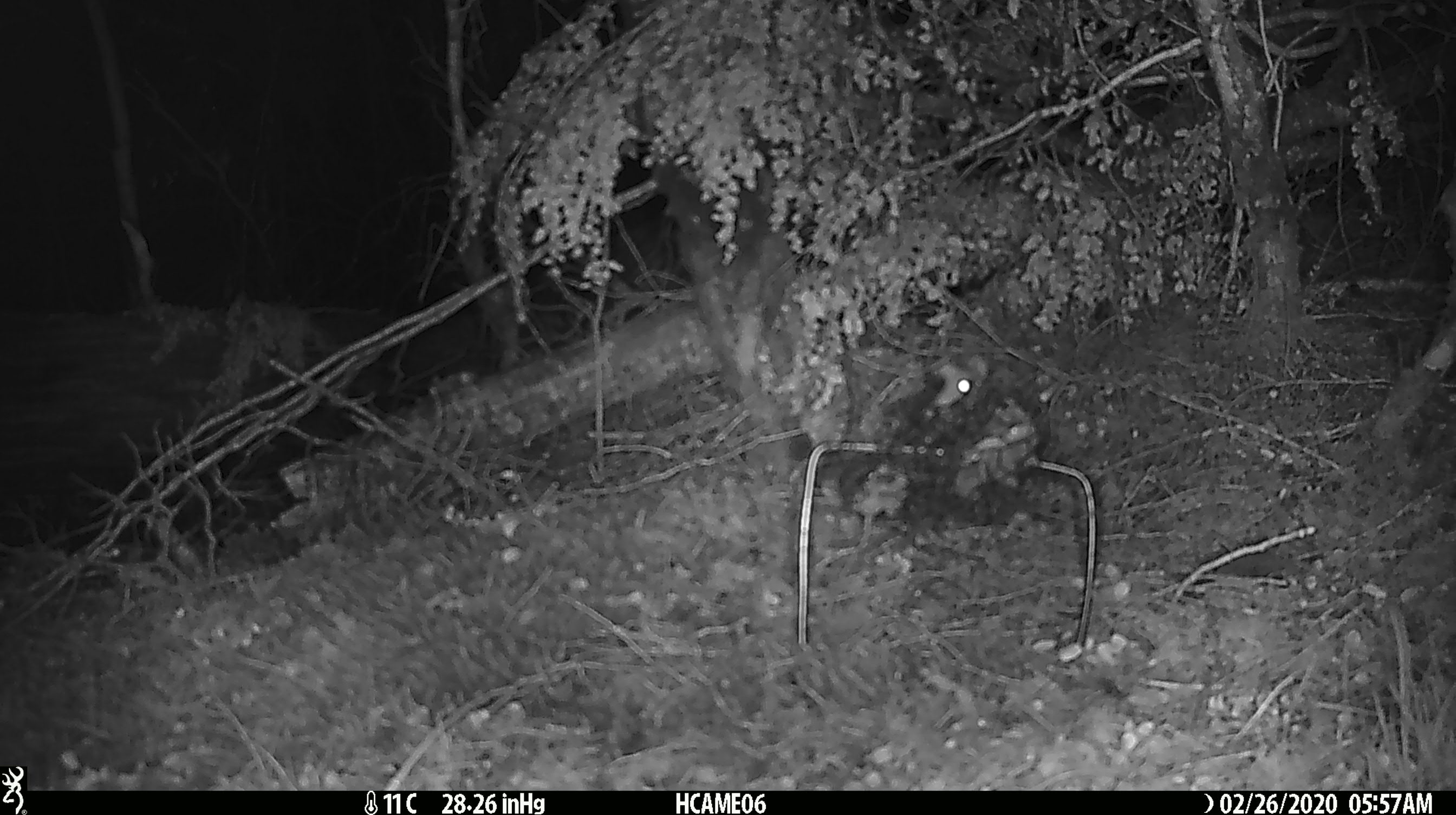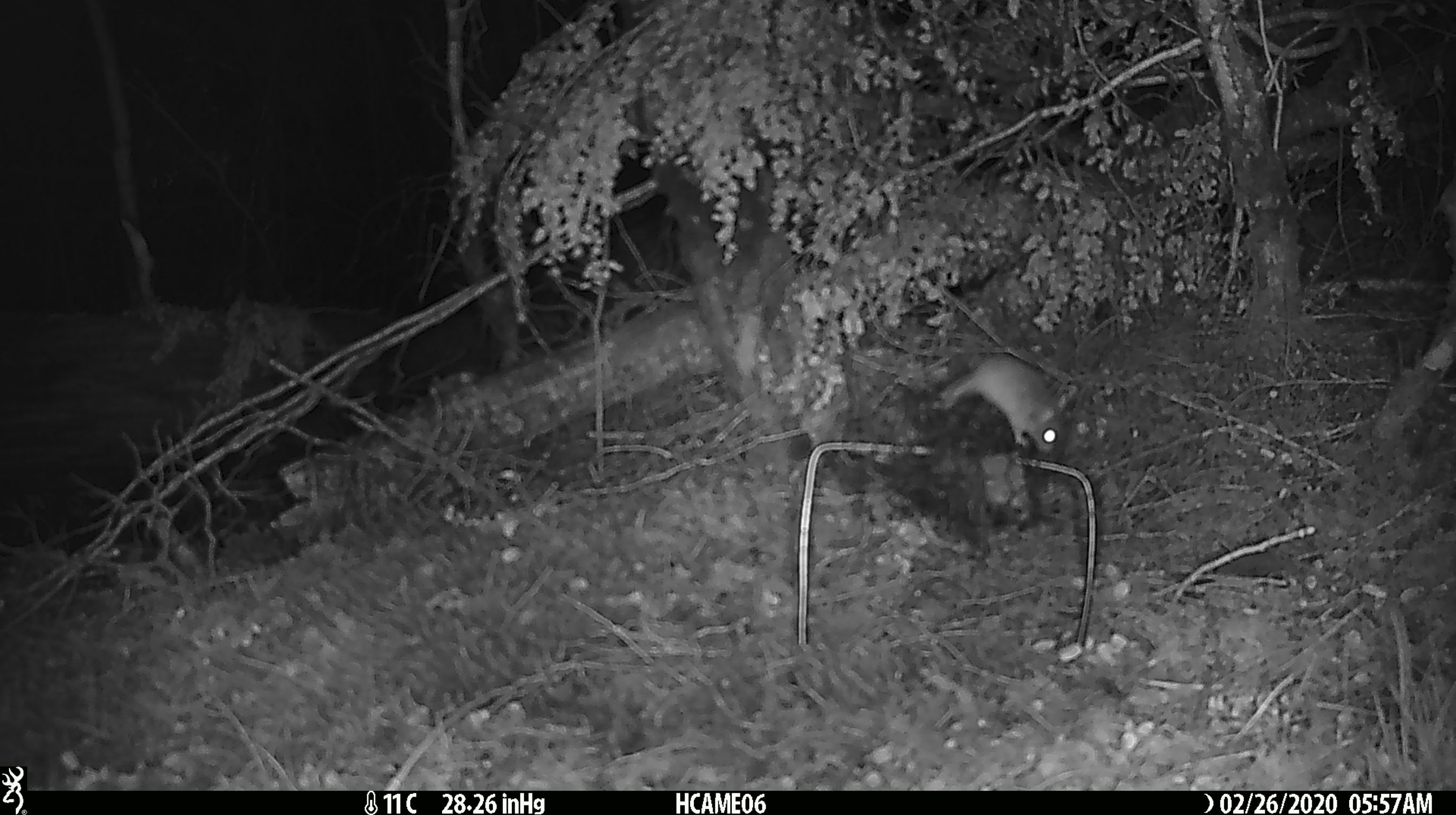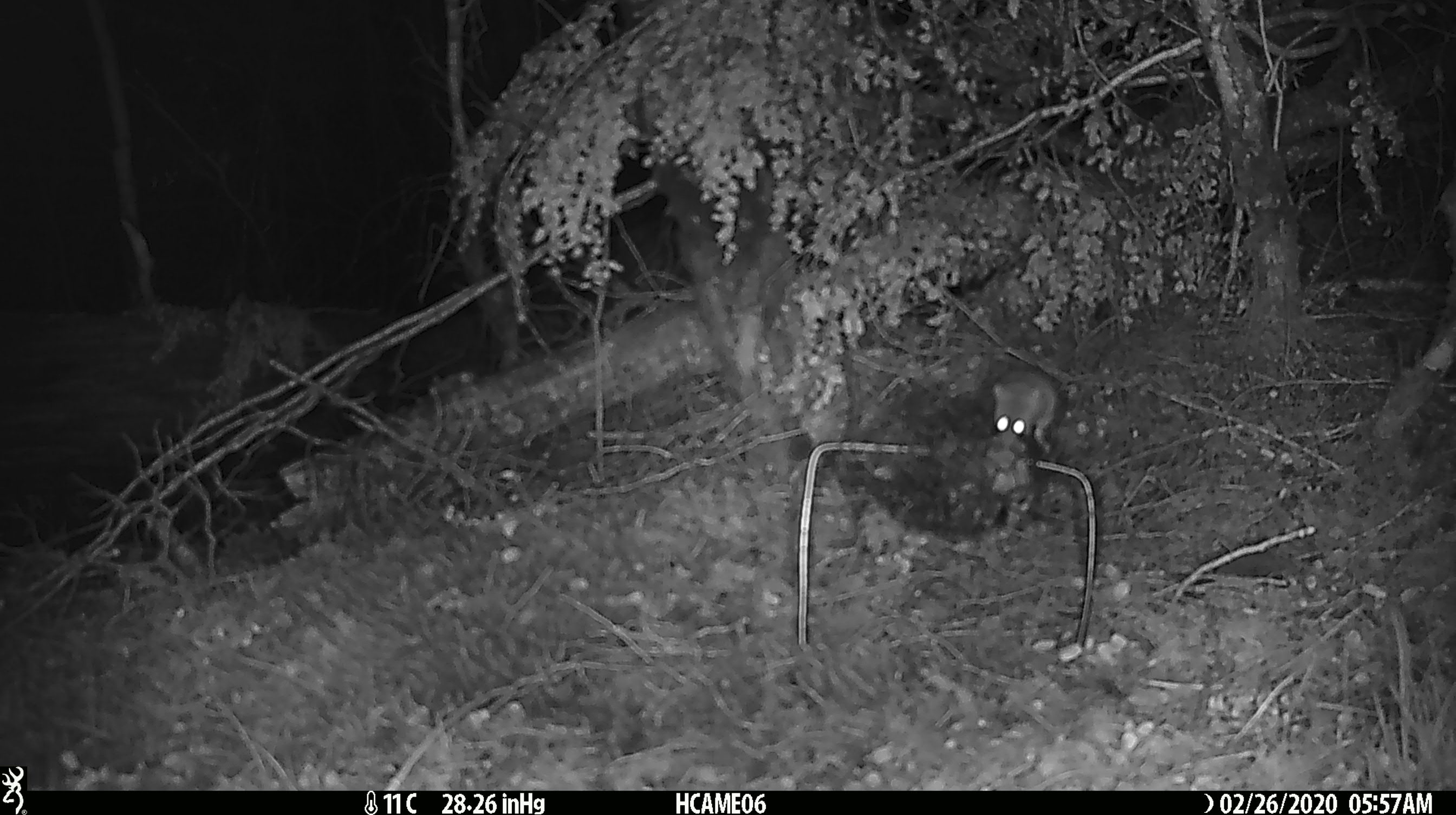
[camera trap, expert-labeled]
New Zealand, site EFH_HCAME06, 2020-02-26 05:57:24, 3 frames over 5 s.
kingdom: Animalia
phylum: Chordata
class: Mammalia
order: Rodentia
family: Muridae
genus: Mus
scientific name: Mus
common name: mouse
Mouse (Mus).